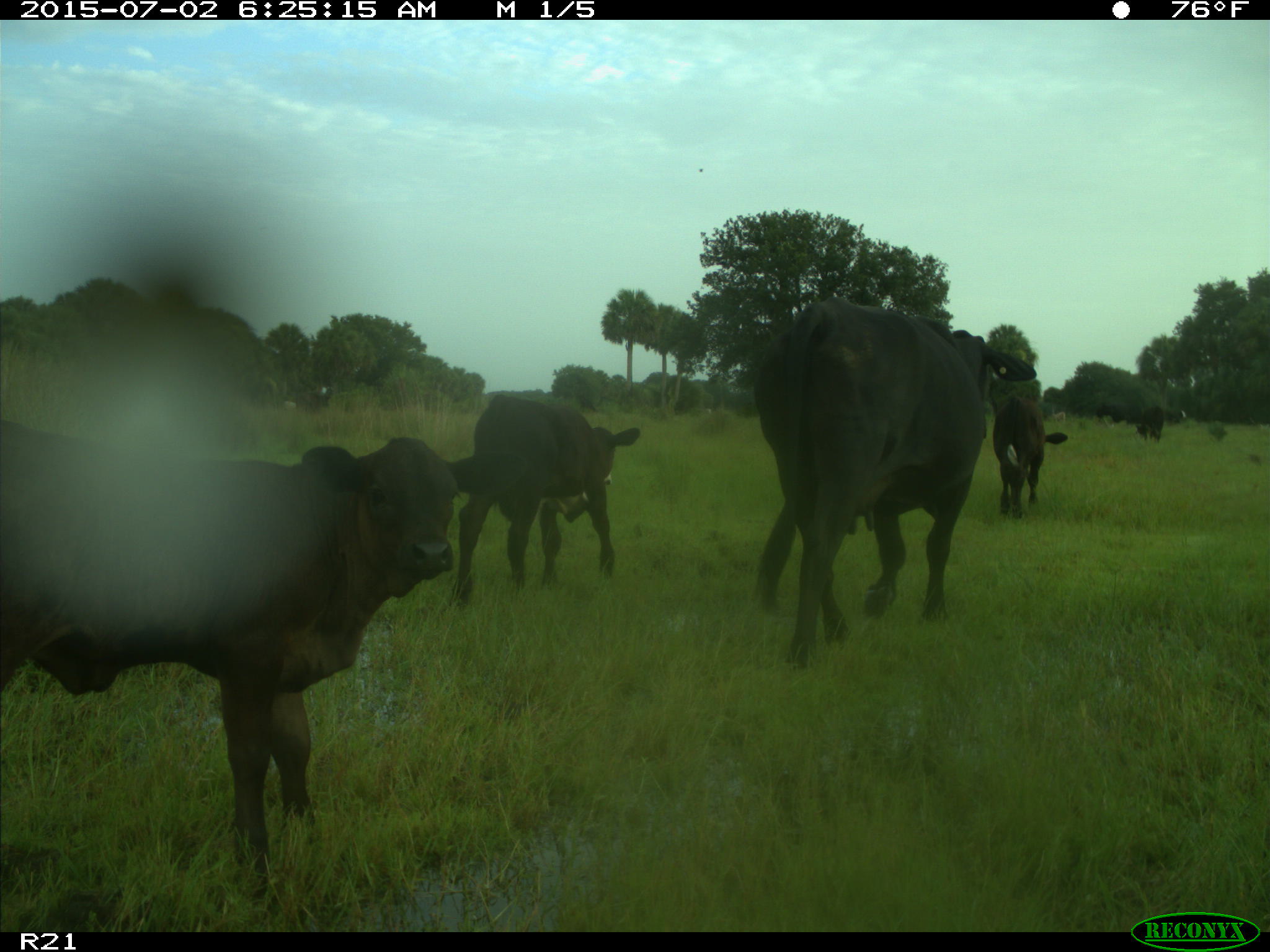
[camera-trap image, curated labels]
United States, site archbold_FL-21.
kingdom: Animalia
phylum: Chordata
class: Mammalia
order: Artiodactyla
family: Bovidae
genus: Bos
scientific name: Bos taurus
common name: domestic cow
Bos taurus (domestic cow).